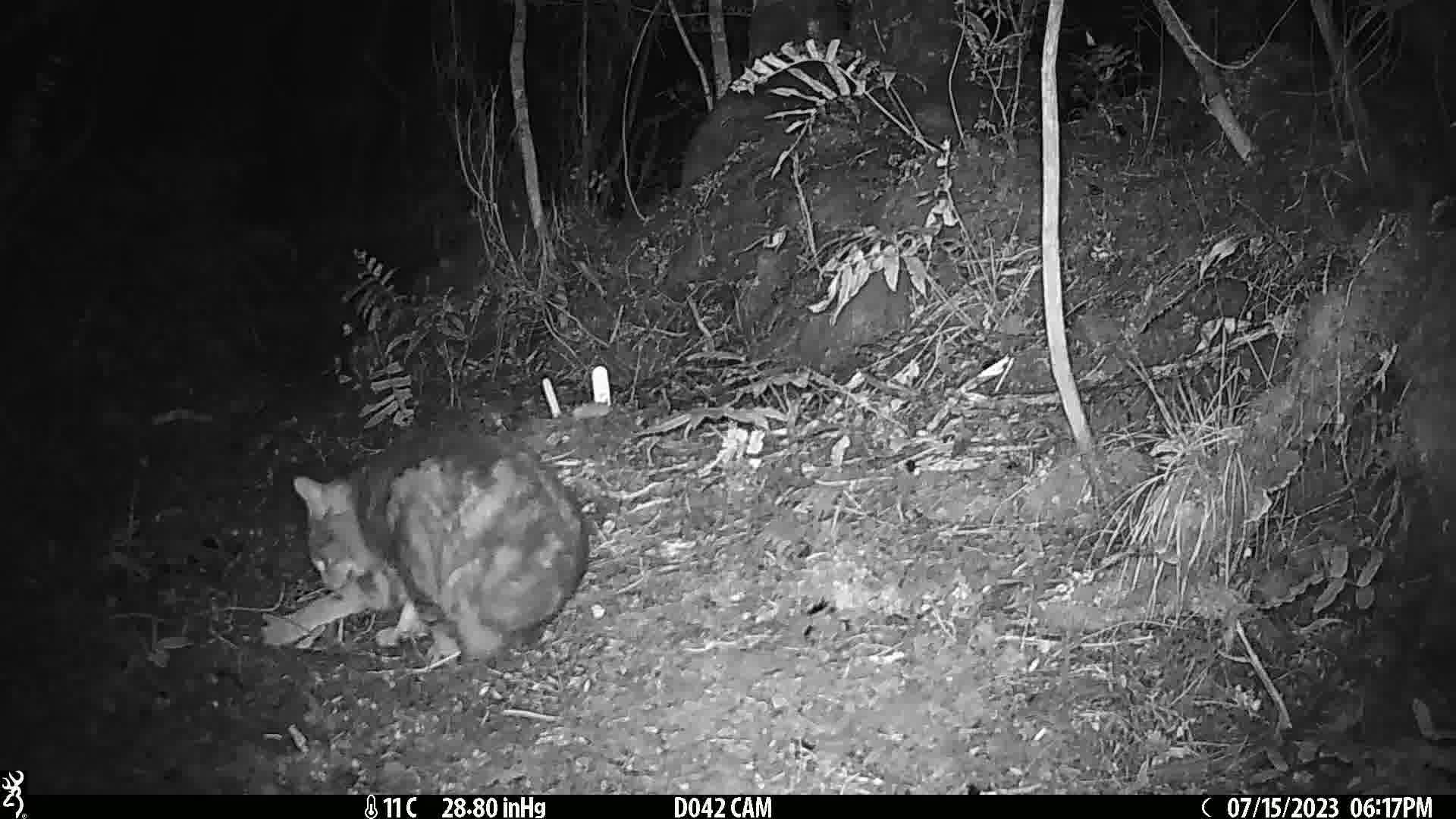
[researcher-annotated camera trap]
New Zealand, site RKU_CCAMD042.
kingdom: Animalia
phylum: Chordata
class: Mammalia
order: Carnivora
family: Felidae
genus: Felis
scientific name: Felis catus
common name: domestic cat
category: cat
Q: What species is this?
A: Cat (domestic cat) (Felis catus).